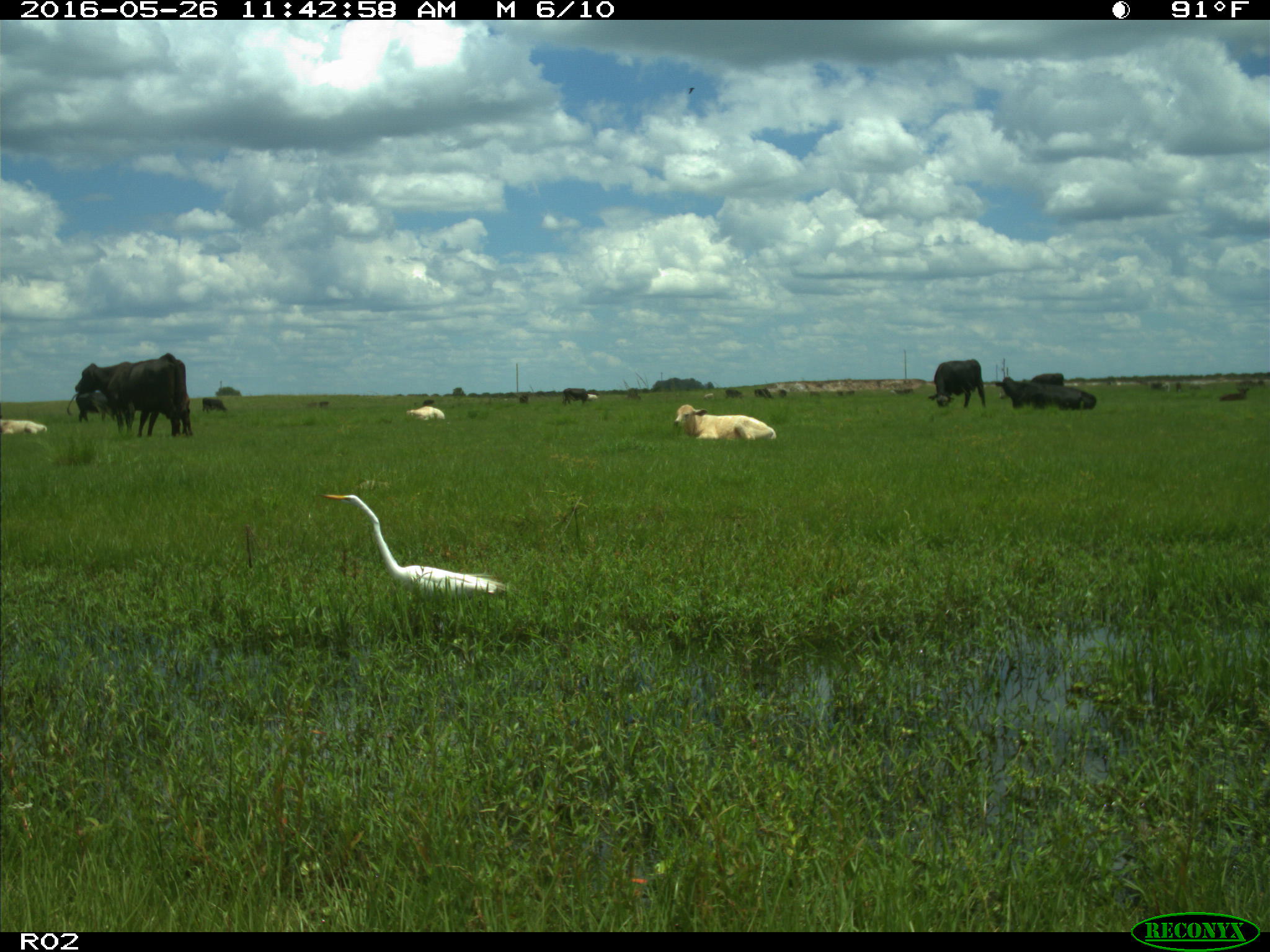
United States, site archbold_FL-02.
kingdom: Animalia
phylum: Chordata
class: Mammalia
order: Artiodactyla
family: Bovidae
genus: Bos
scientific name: Bos taurus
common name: domestic cow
Bos taurus (domestic cow).